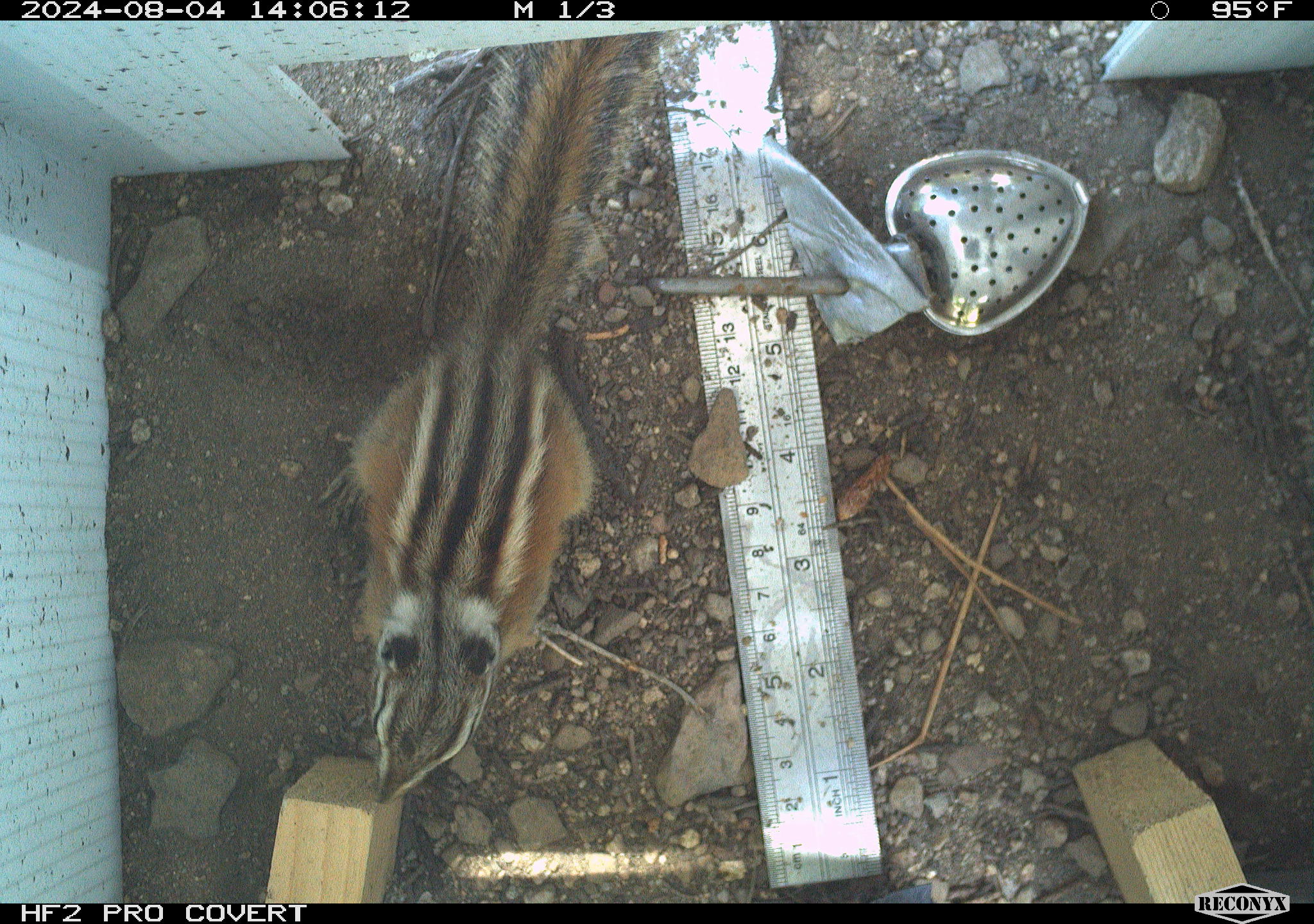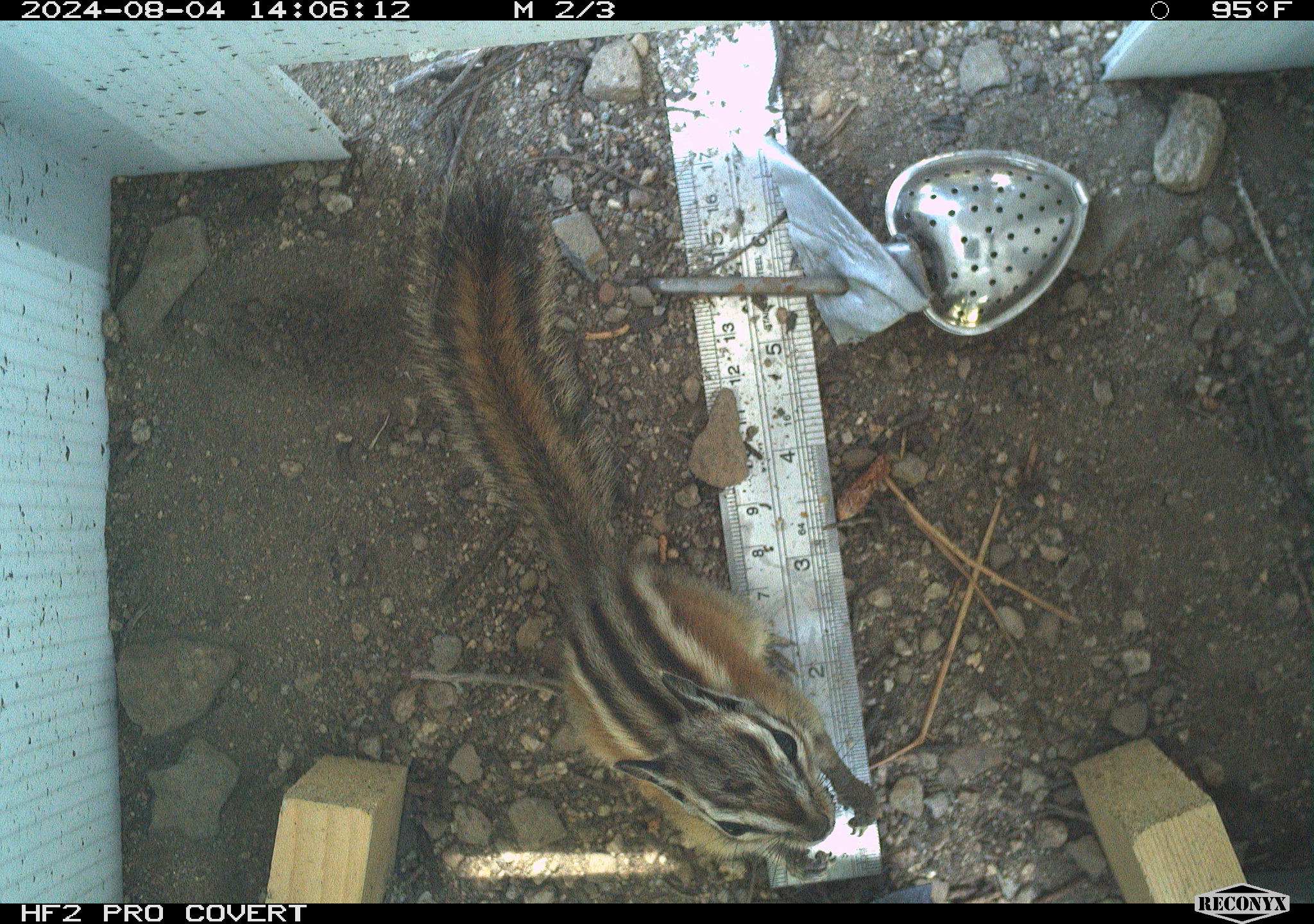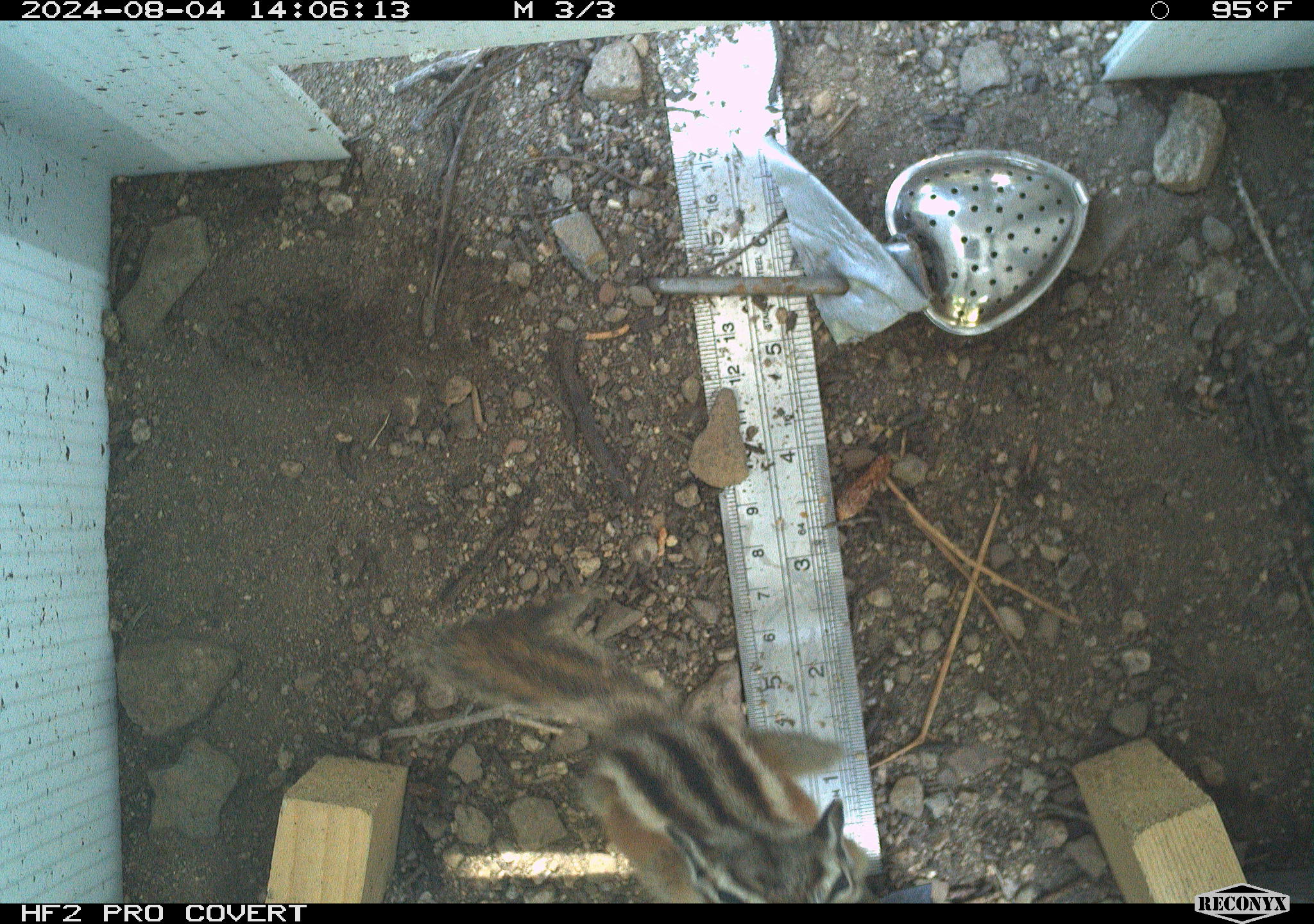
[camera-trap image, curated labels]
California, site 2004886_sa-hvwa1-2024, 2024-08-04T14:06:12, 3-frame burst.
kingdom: Animalia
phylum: Chordata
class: Mammalia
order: Rodentia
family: Sciuridae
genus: Neotamias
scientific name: Neotamias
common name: western chipmunks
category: neotamias species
Neotamias species (western chipmunks) (Neotamias).